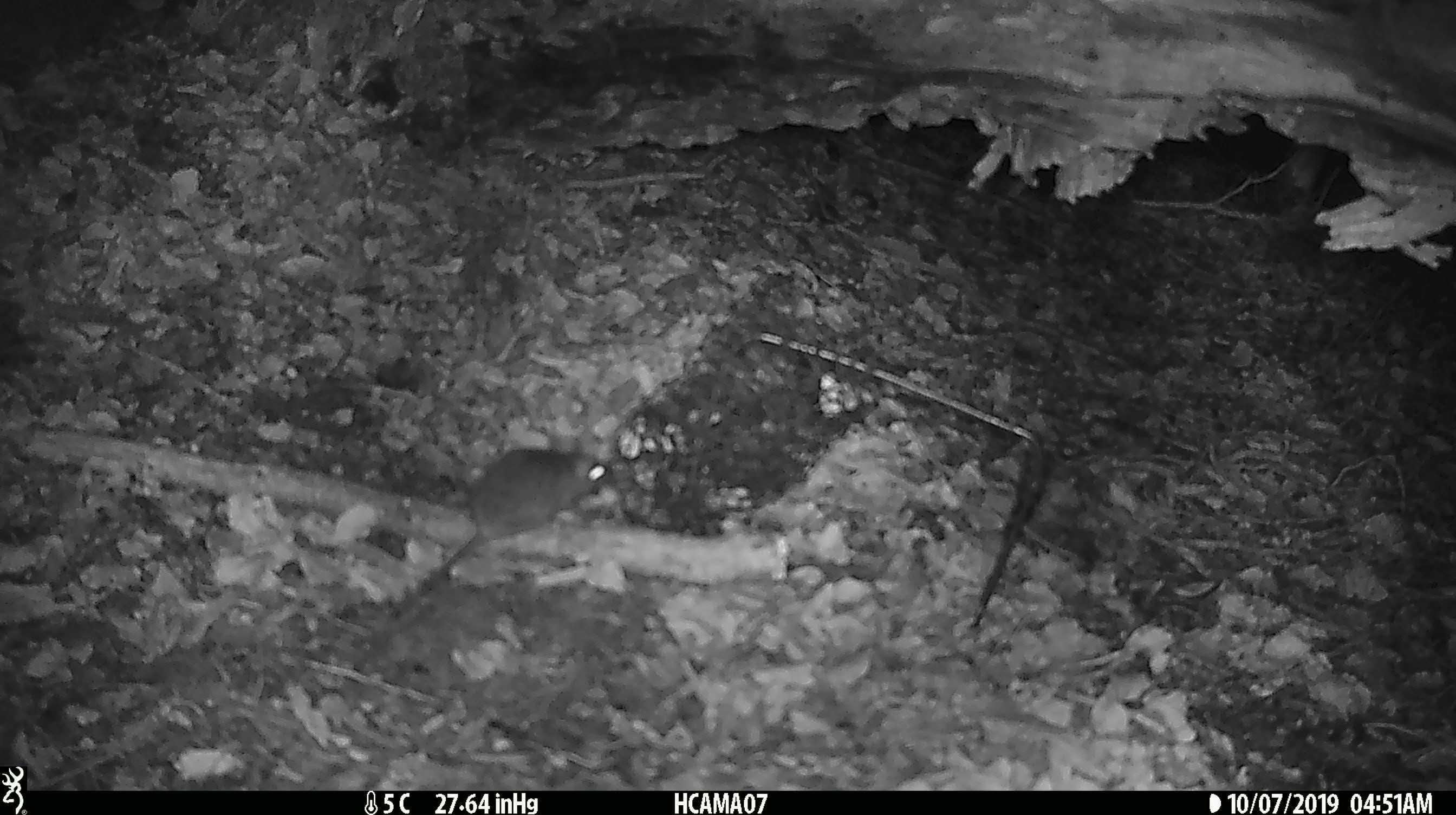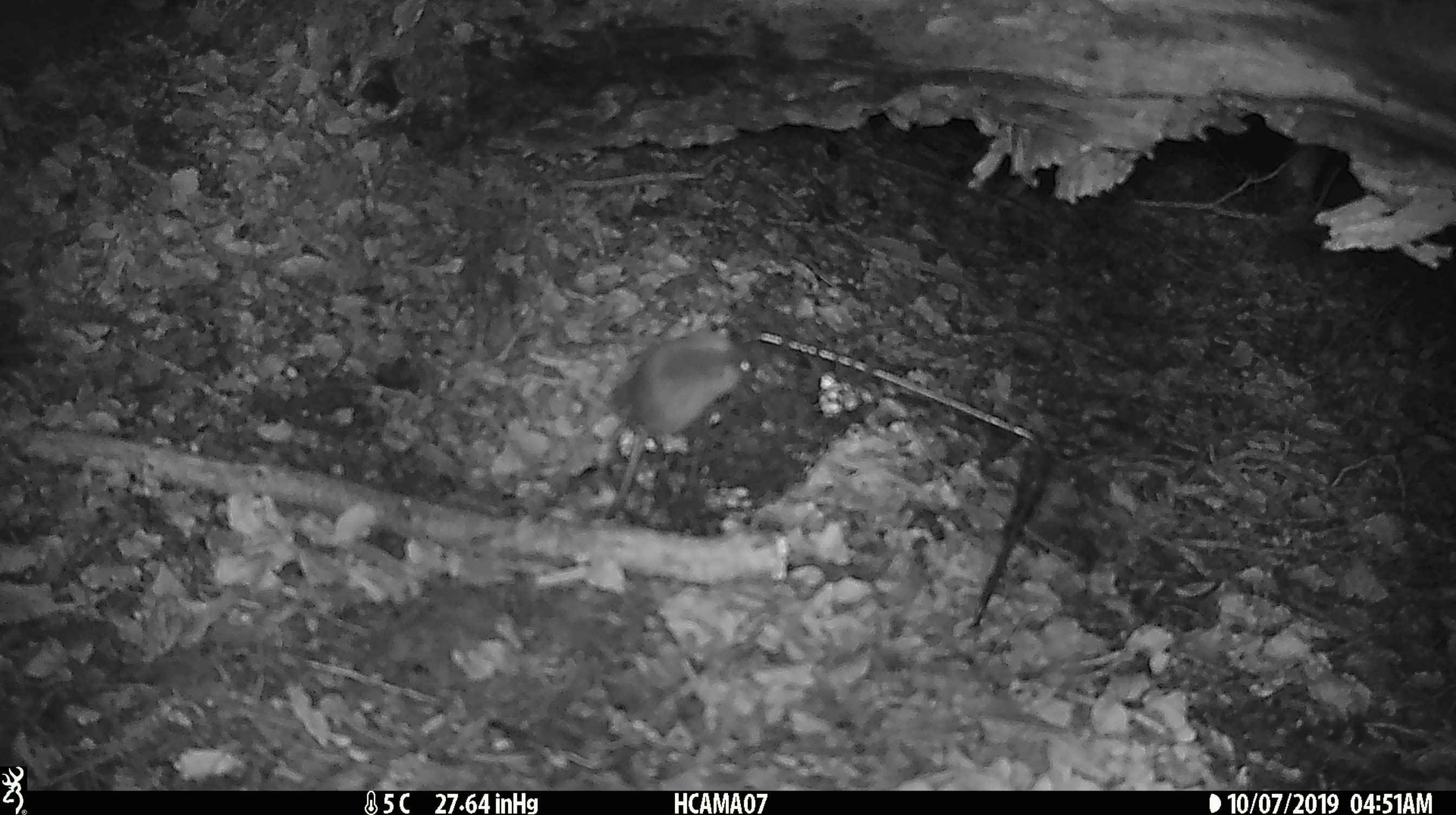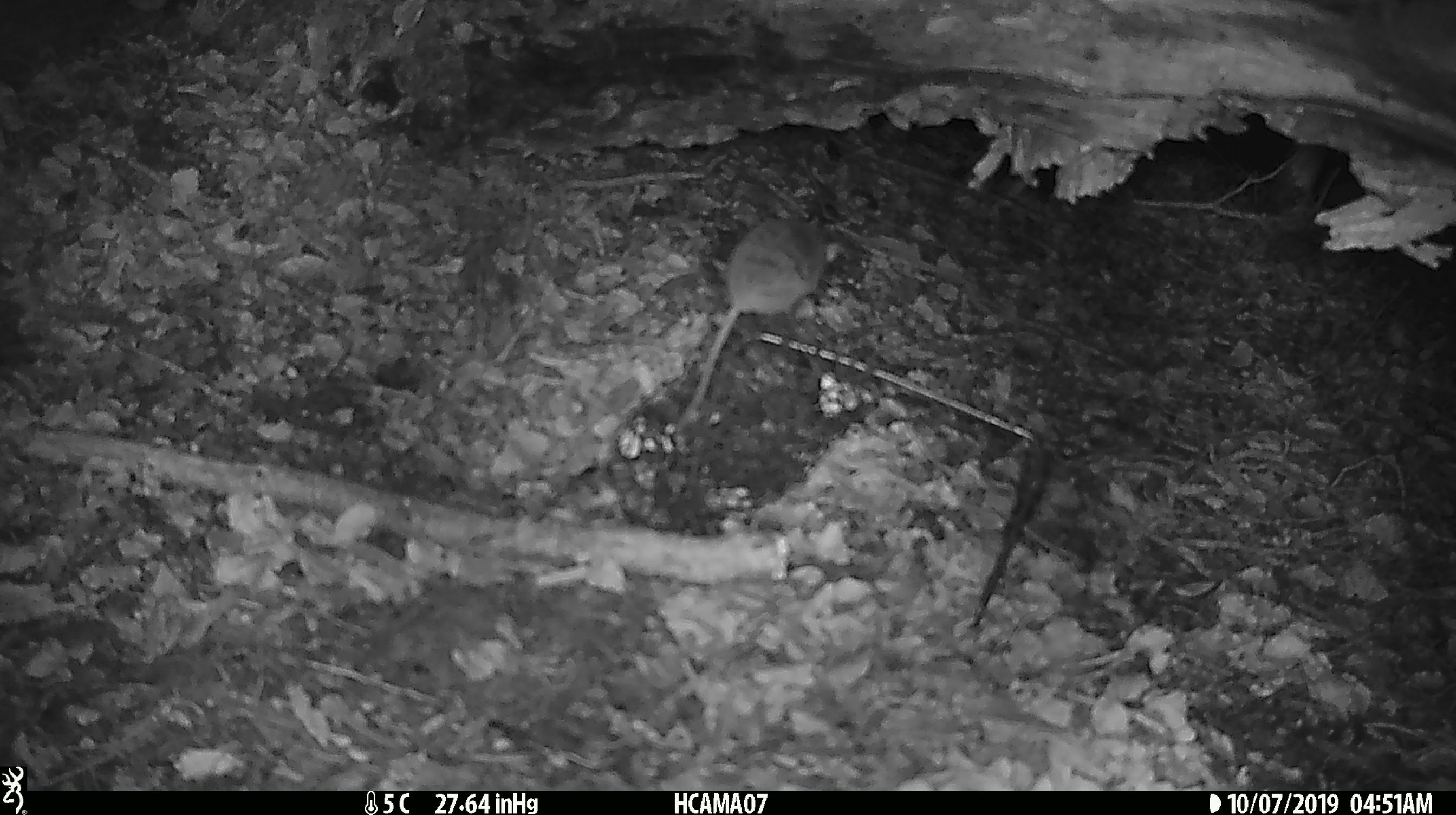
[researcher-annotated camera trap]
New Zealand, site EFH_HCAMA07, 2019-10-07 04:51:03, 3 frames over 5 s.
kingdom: Animalia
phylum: Chordata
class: Mammalia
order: Rodentia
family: Muridae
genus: Mus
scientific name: Mus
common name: mouse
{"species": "mouse (Mus)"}